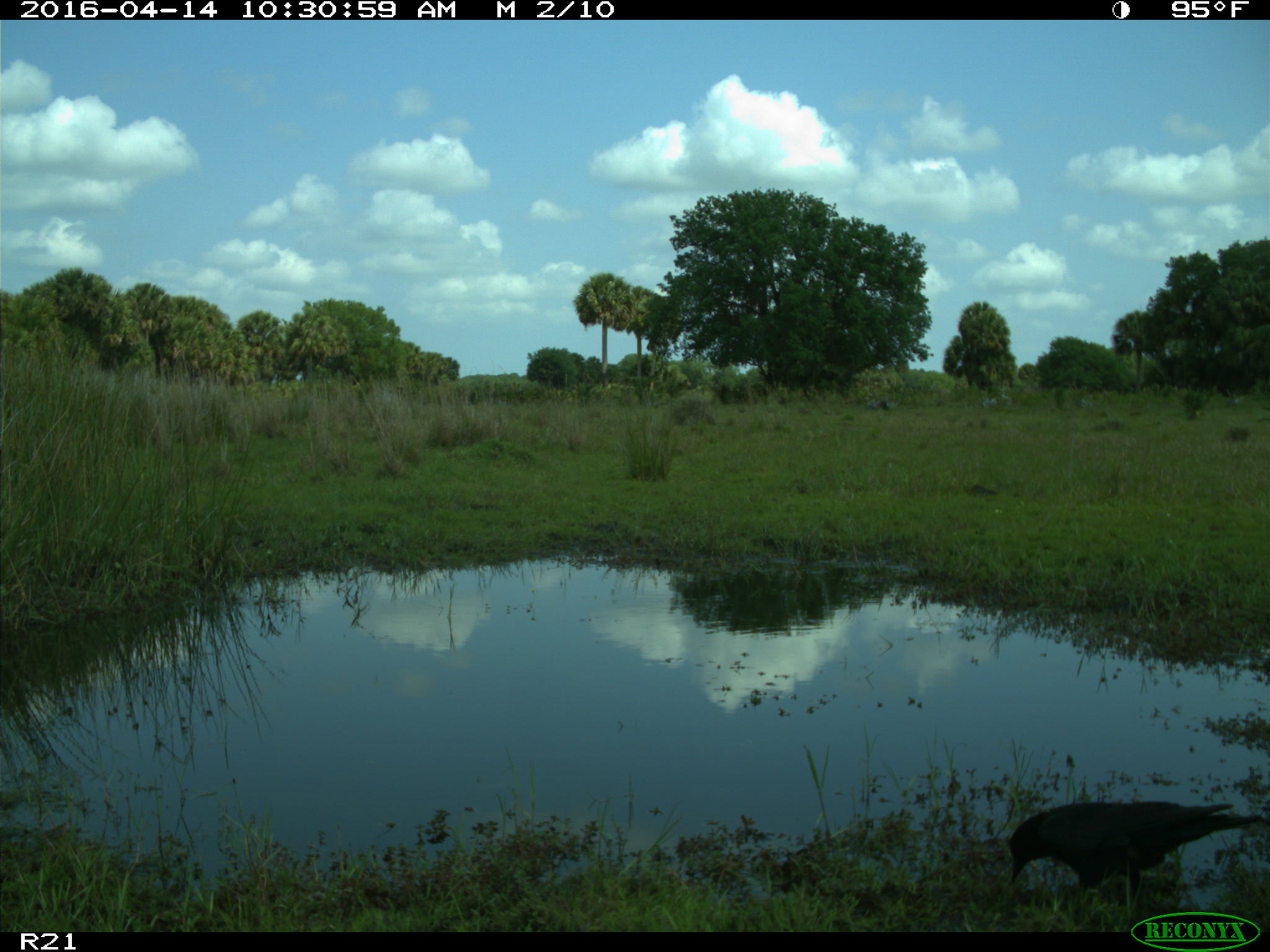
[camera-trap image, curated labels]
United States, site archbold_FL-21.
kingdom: Animalia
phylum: Chordata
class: Aves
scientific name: Aves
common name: birds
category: unidentified bird